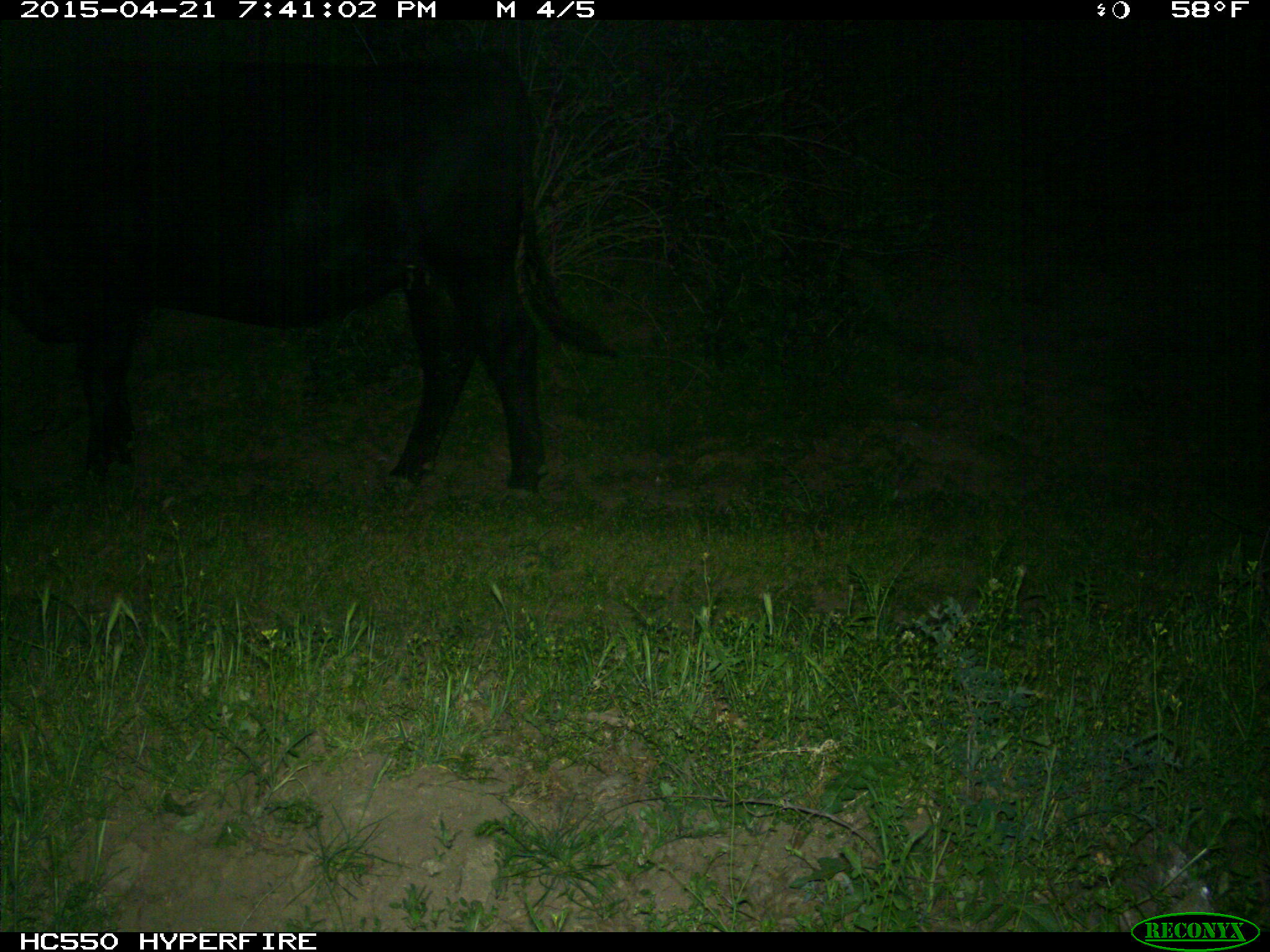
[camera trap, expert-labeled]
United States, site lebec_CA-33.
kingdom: Animalia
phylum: Chordata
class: Mammalia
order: Artiodactyla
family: Bovidae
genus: Bos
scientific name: Bos taurus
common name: domestic cow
Bos taurus (domestic cow).